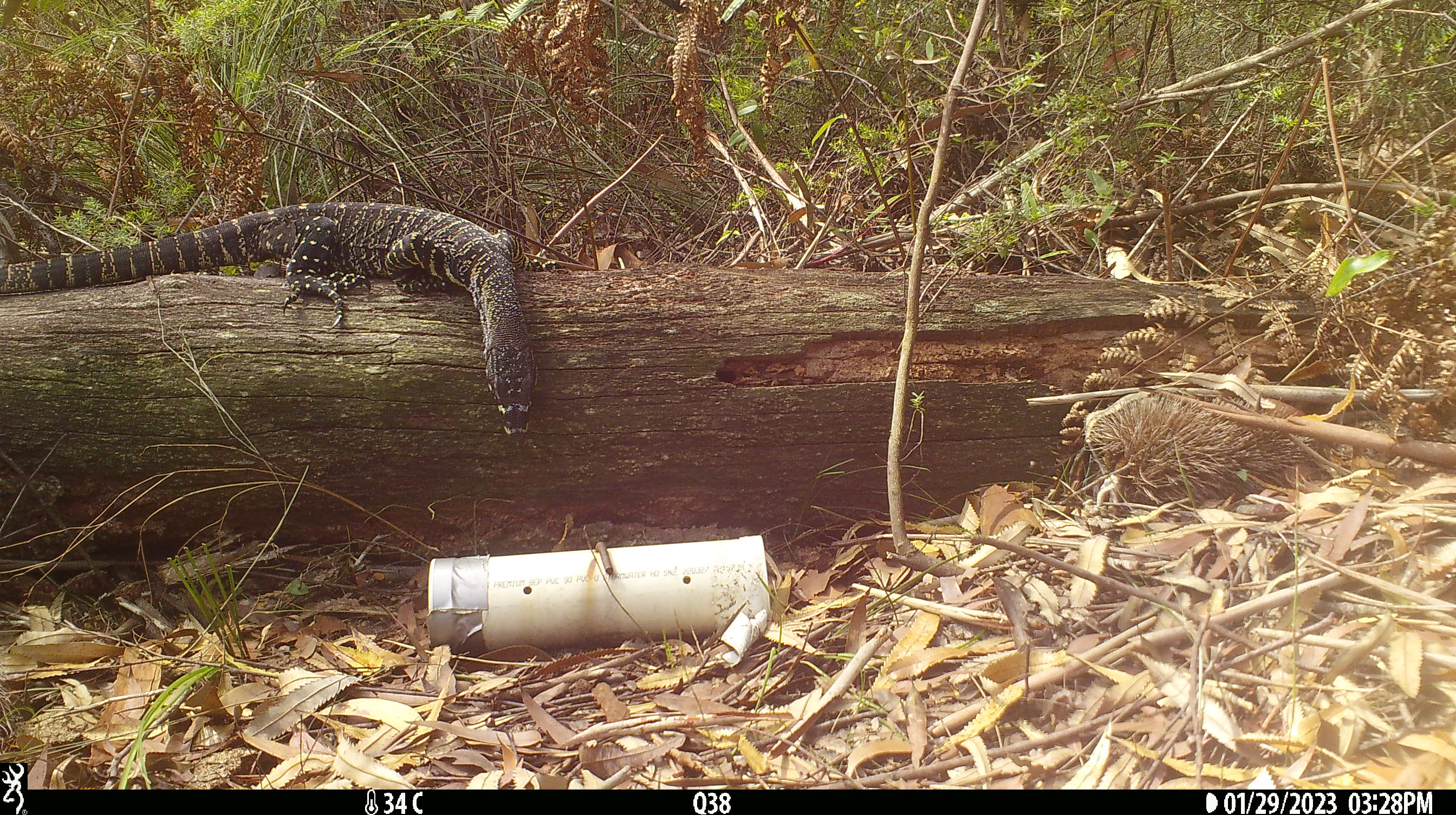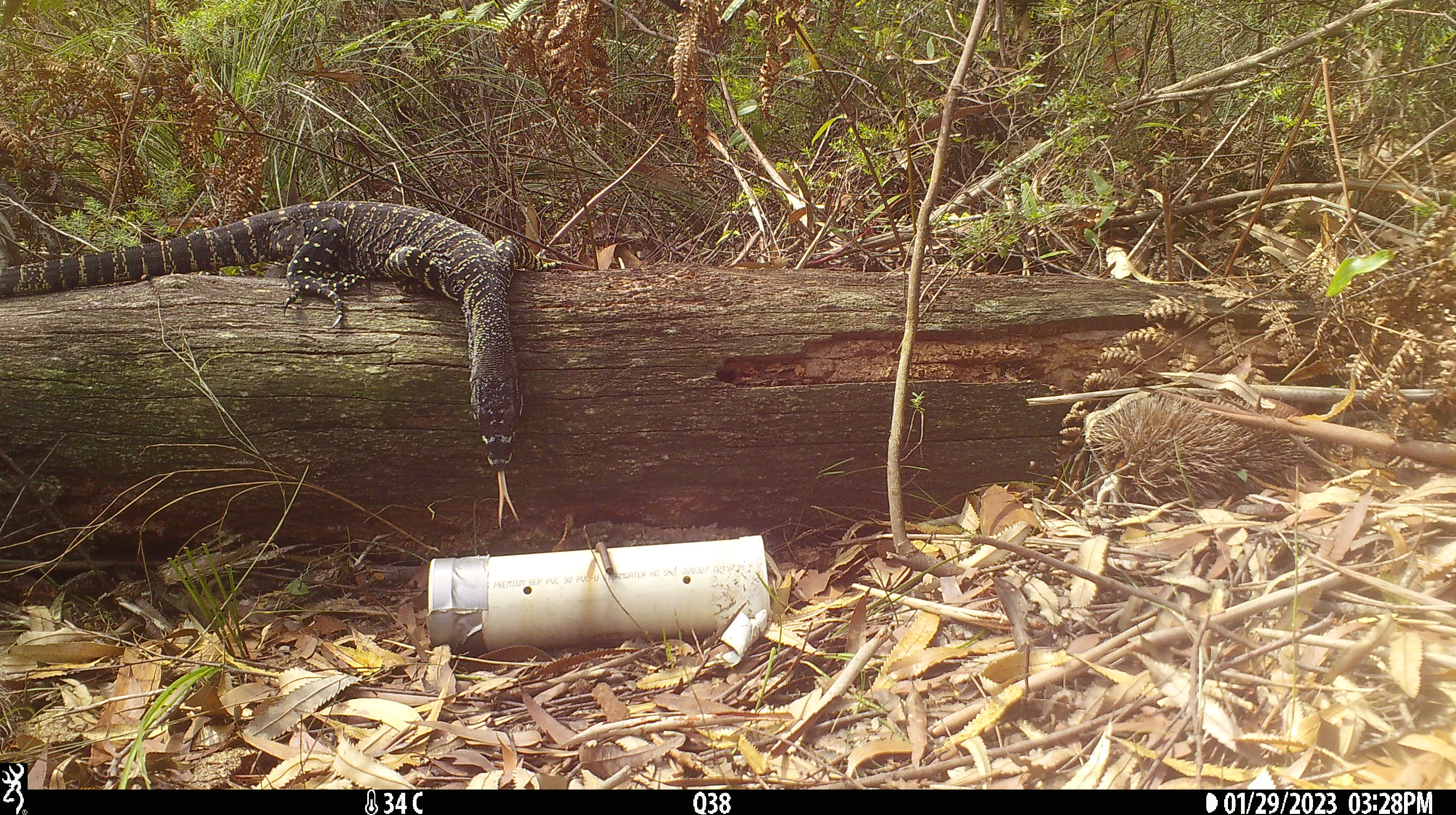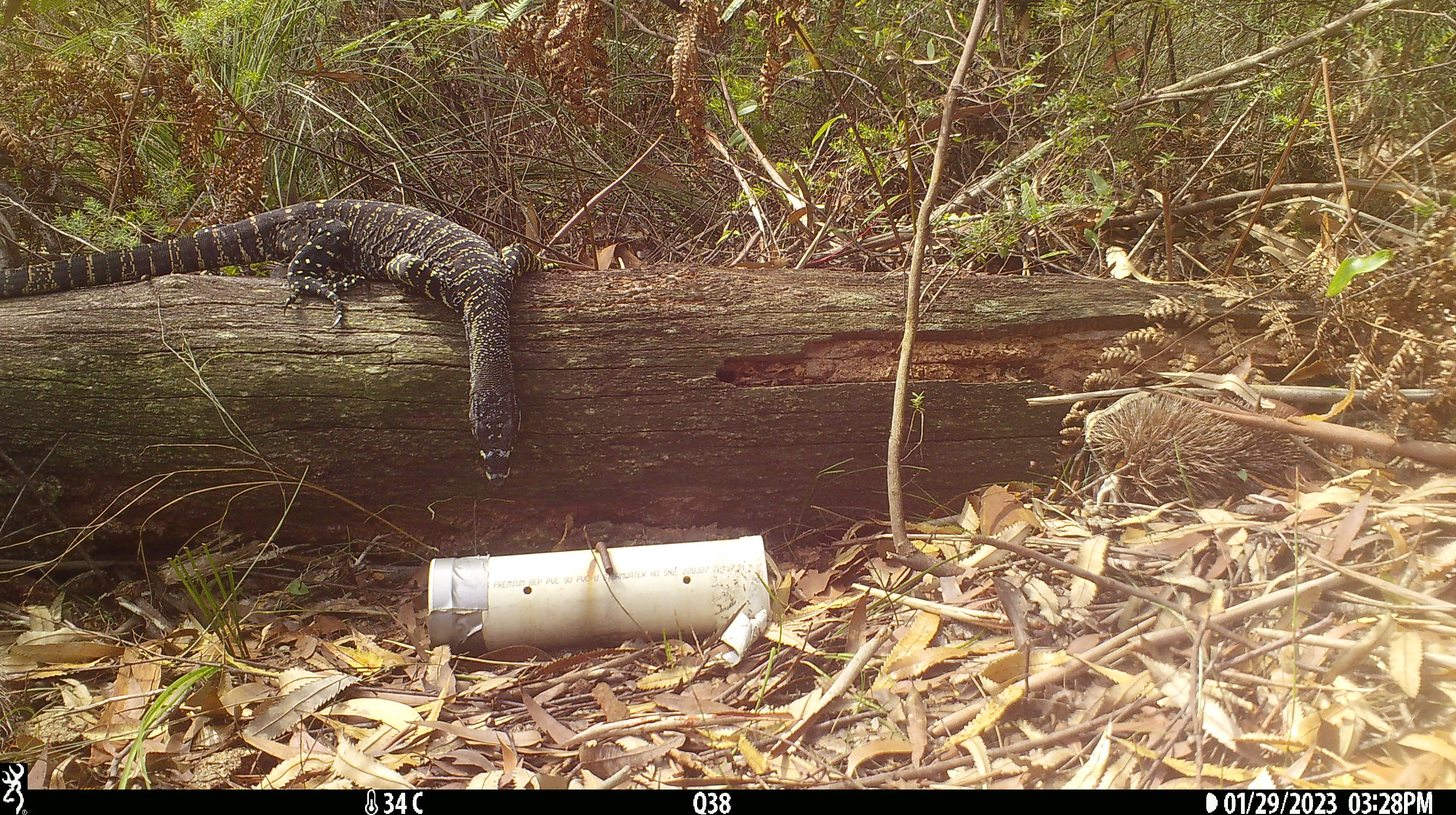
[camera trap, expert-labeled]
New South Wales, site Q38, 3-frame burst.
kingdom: Animalia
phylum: Chordata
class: Reptilia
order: Squamata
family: Varanidae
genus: Varanus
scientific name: Varanus varius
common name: lace monitor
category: goanna